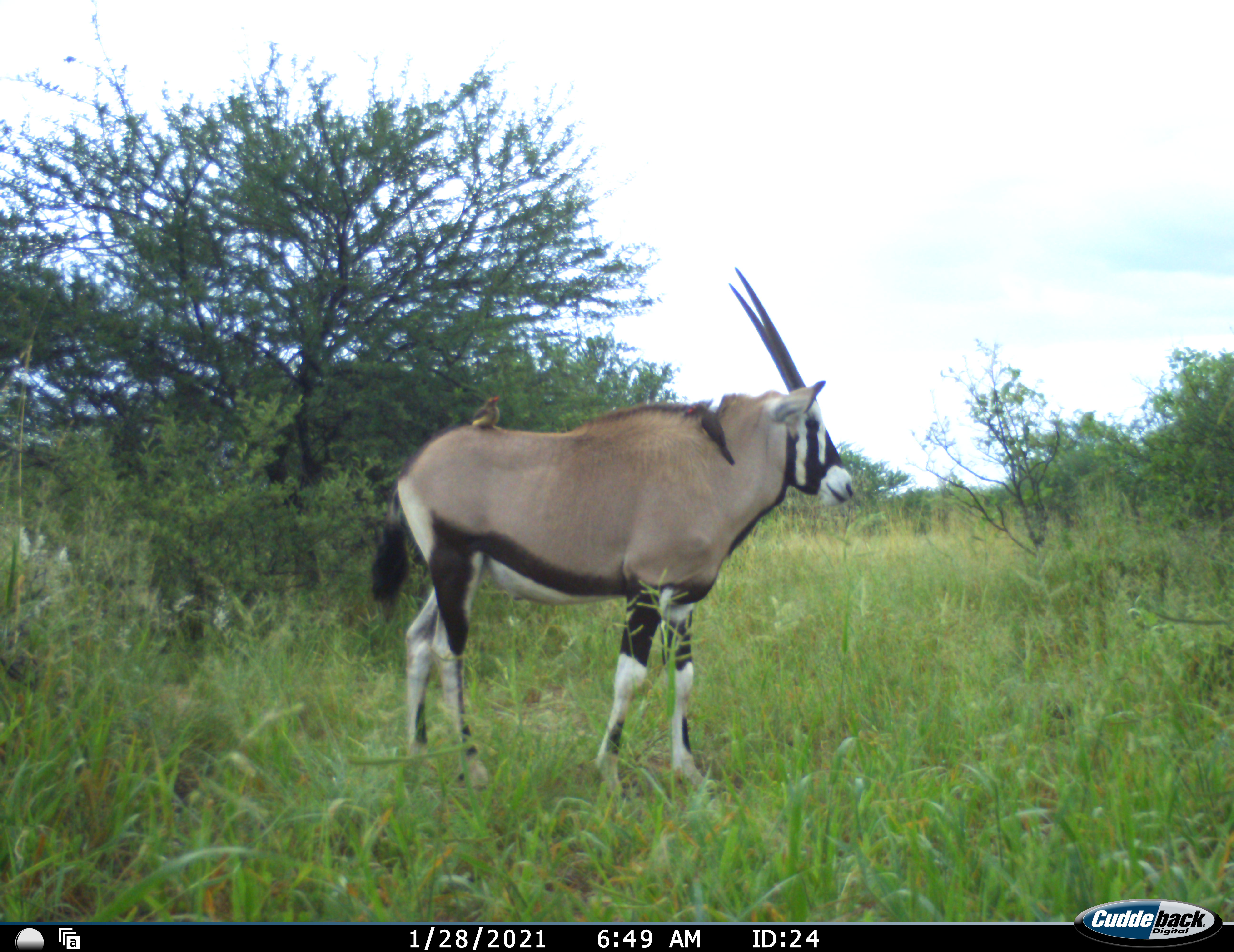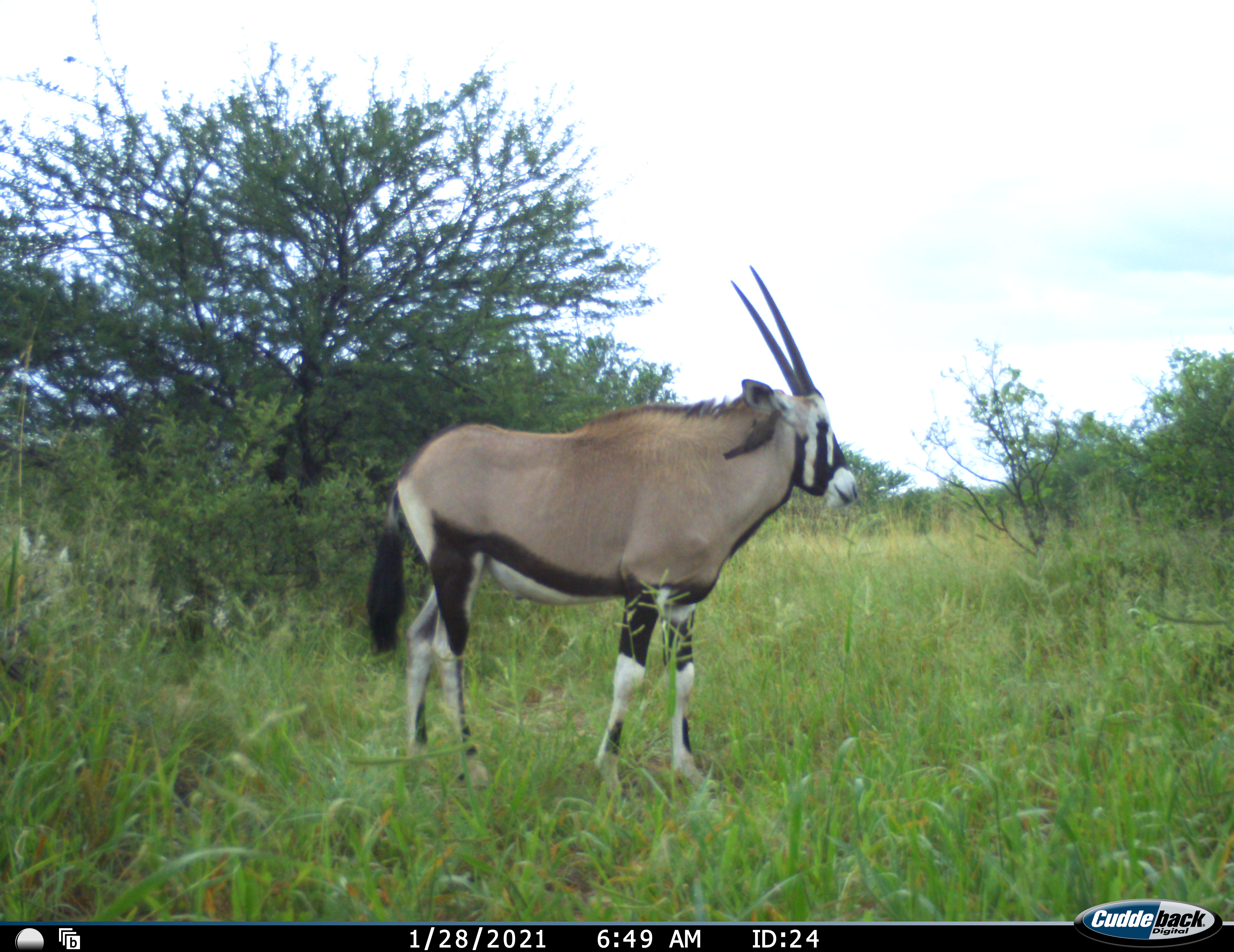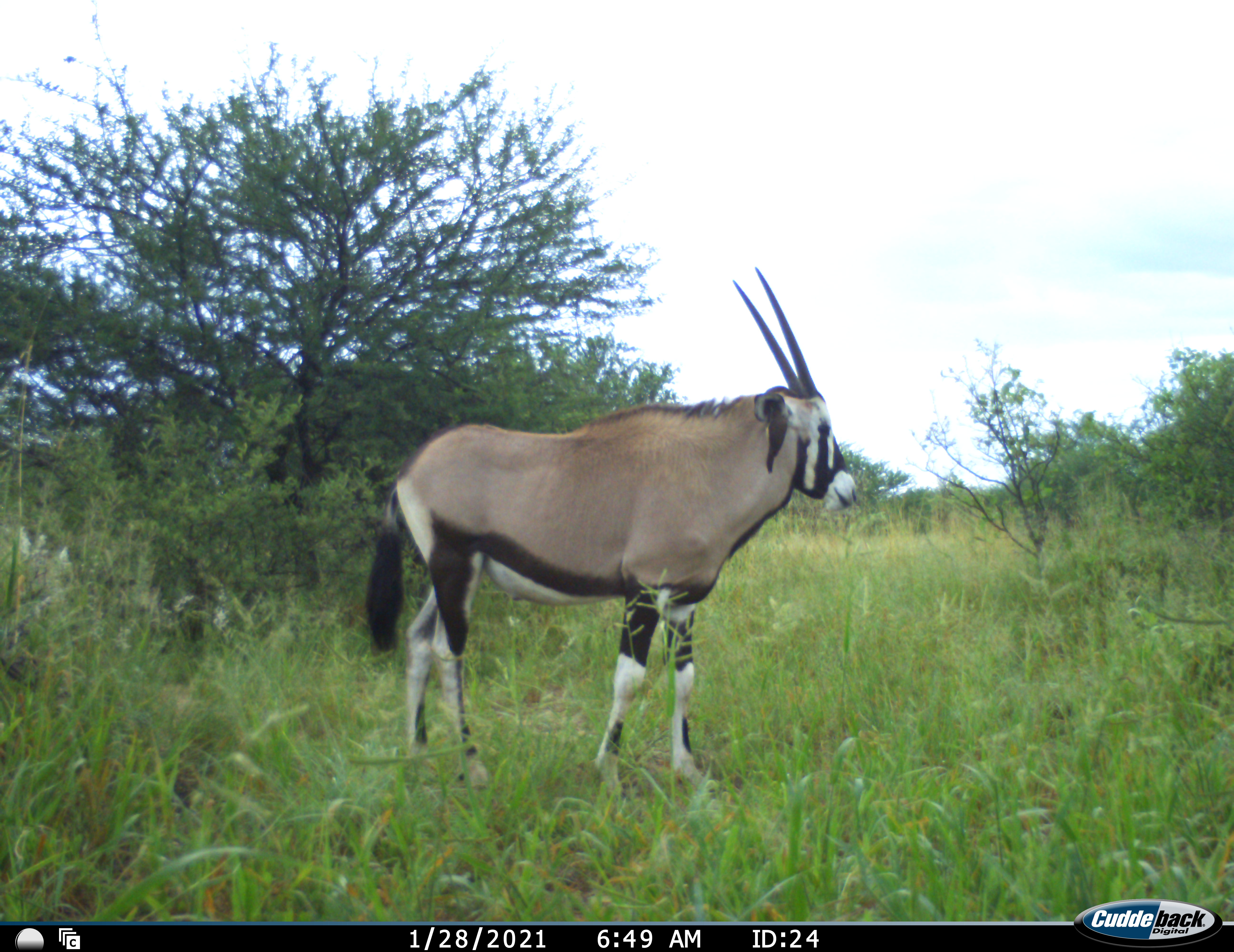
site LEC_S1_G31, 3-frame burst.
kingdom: Animalia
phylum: Chordata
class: Mammalia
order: Artiodactyla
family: Bovidae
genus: Oryx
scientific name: Oryx gazella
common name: gemsbok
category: oryx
Oryx (gemsbok) (Oryx gazella), count 1. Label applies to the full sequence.